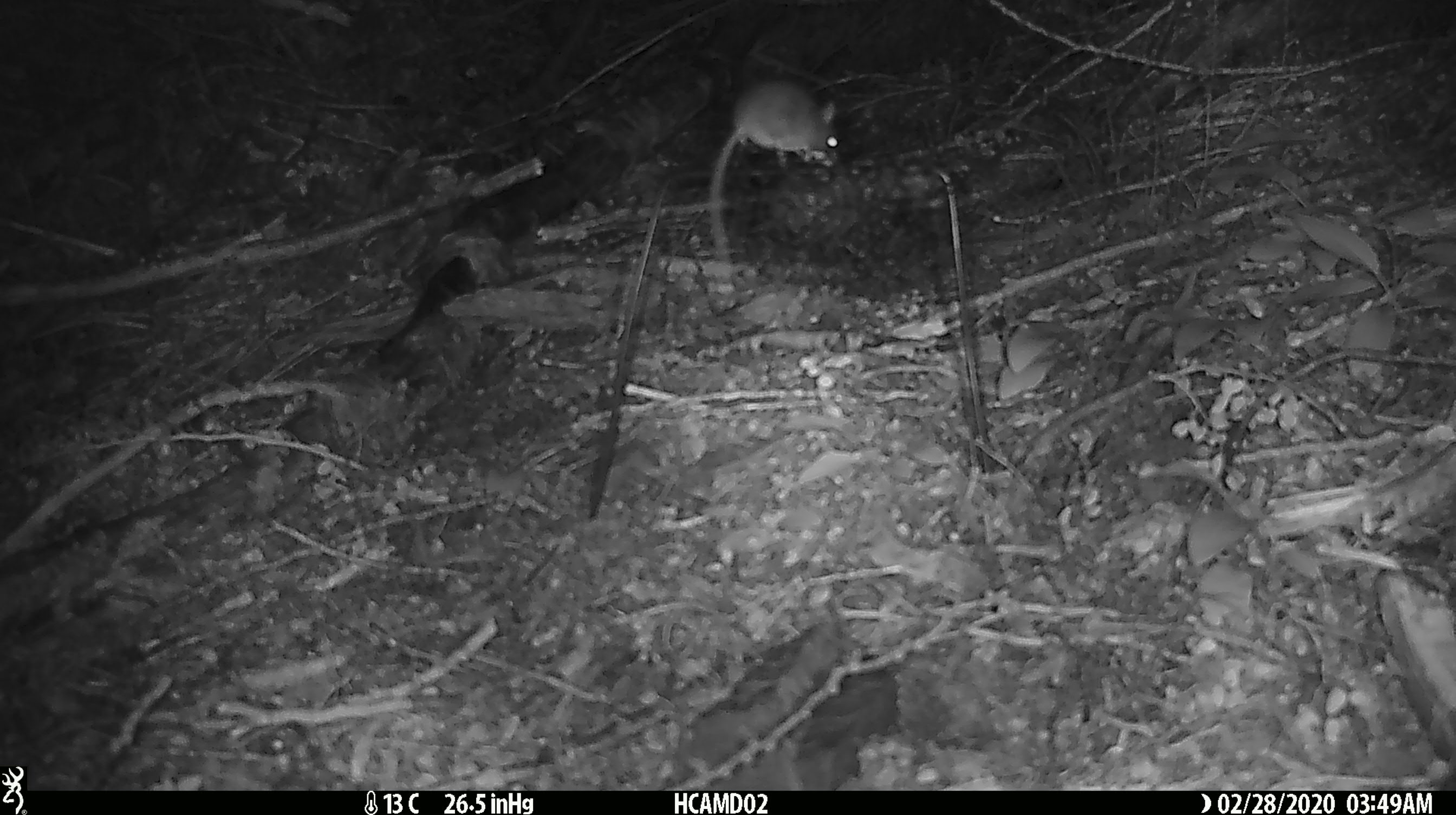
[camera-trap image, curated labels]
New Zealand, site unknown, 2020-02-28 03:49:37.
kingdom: Animalia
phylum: Chordata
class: Mammalia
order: Rodentia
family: Muridae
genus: Mus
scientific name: Mus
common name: mouse